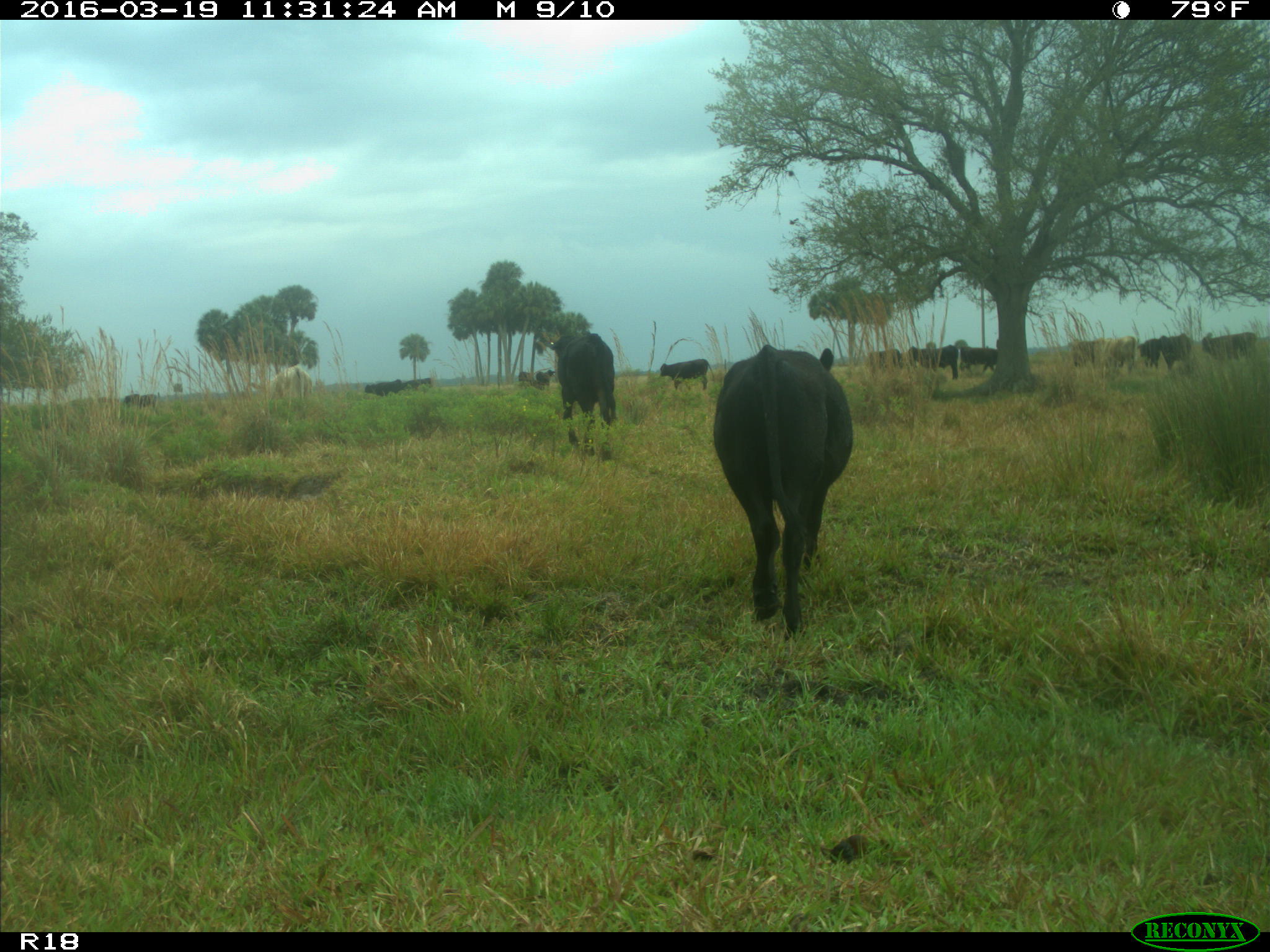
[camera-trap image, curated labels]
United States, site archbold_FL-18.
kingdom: Animalia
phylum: Chordata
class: Mammalia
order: Artiodactyla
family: Bovidae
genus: Bos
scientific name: Bos taurus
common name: domestic cow